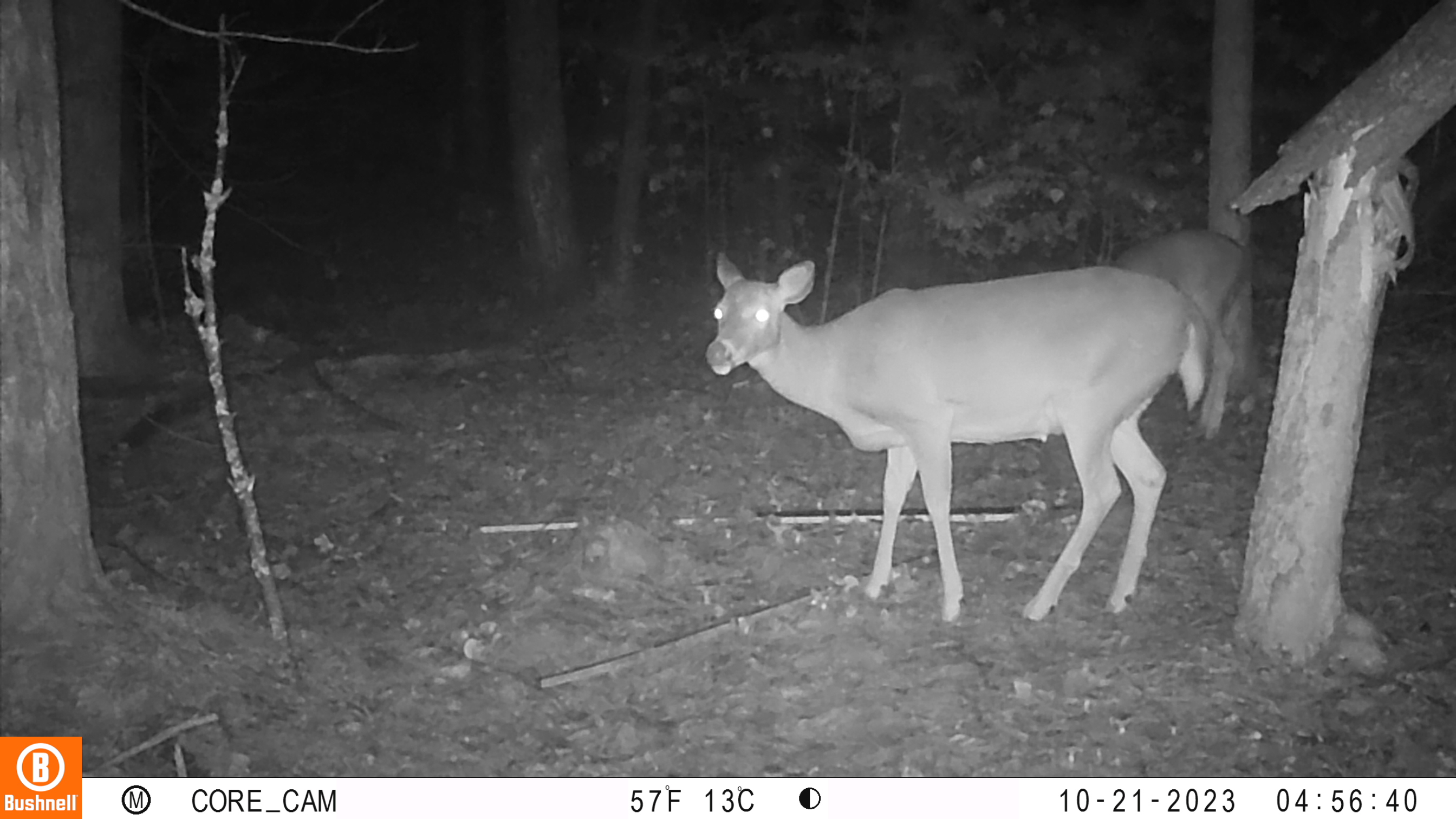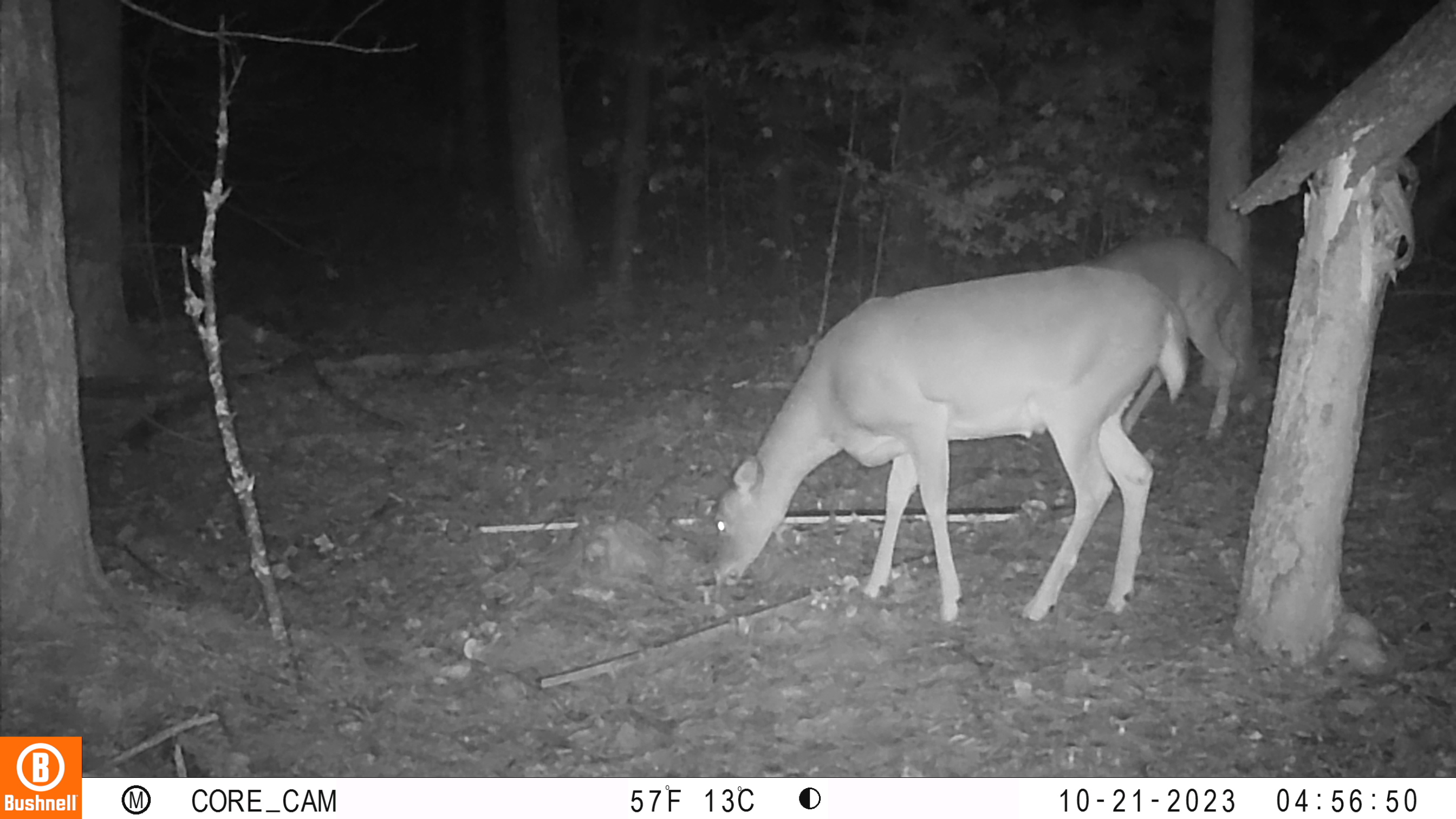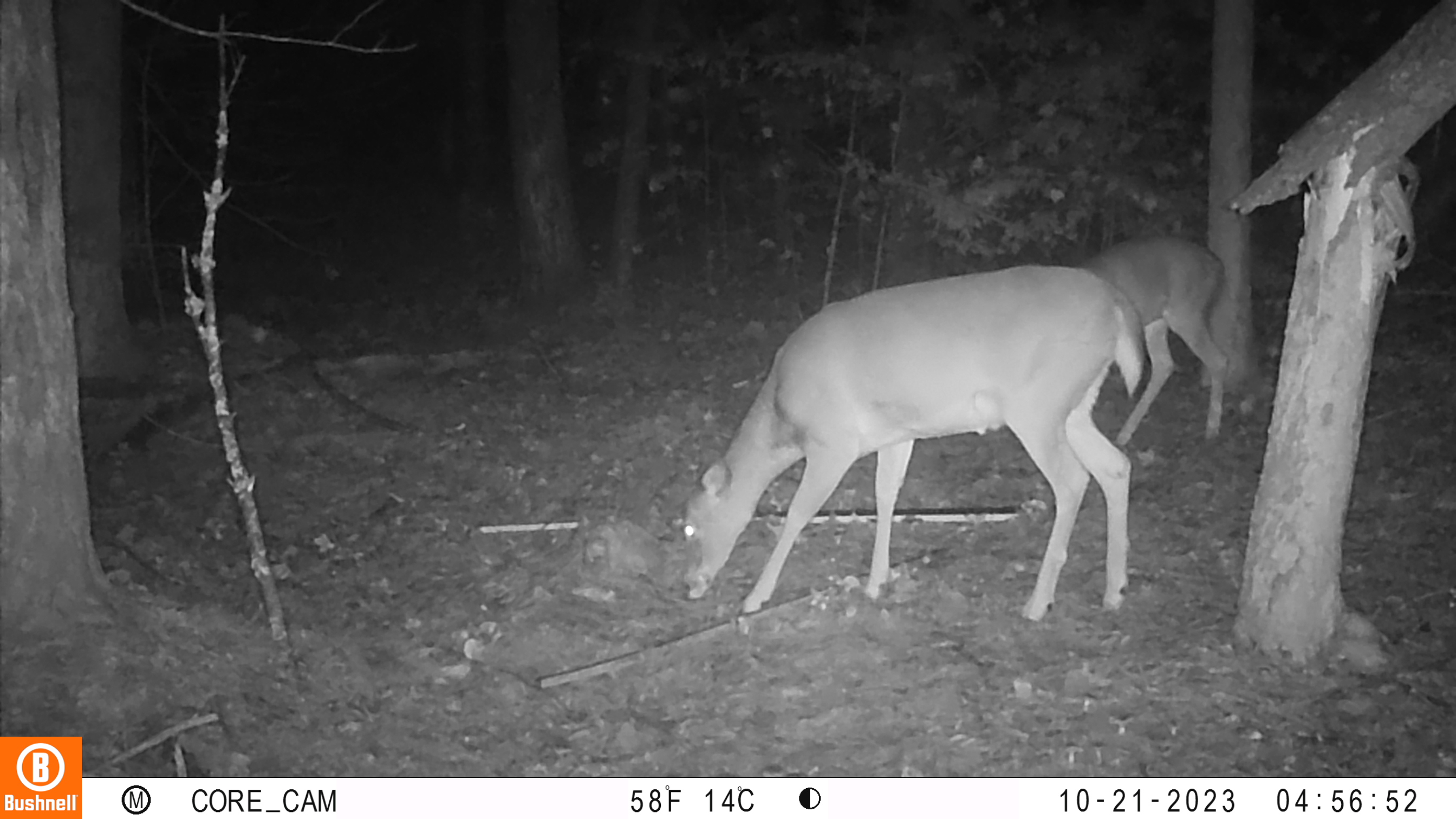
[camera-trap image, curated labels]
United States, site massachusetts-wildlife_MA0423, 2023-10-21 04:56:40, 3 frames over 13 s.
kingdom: Animalia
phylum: Chordata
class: Mammalia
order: Artiodactyla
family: Cervidae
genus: Odocoileus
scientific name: Odocoileus virginianus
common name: white-tailed deer